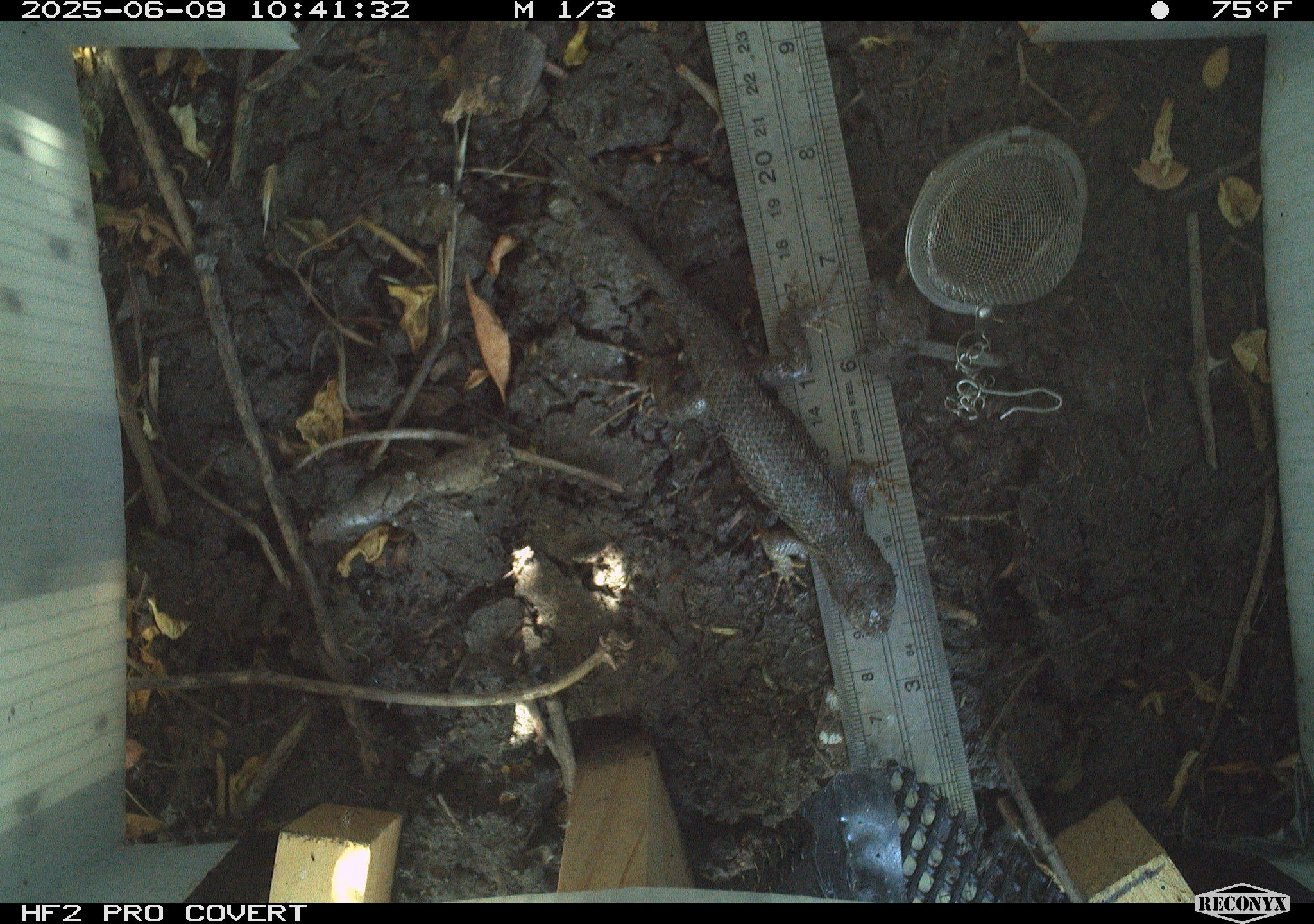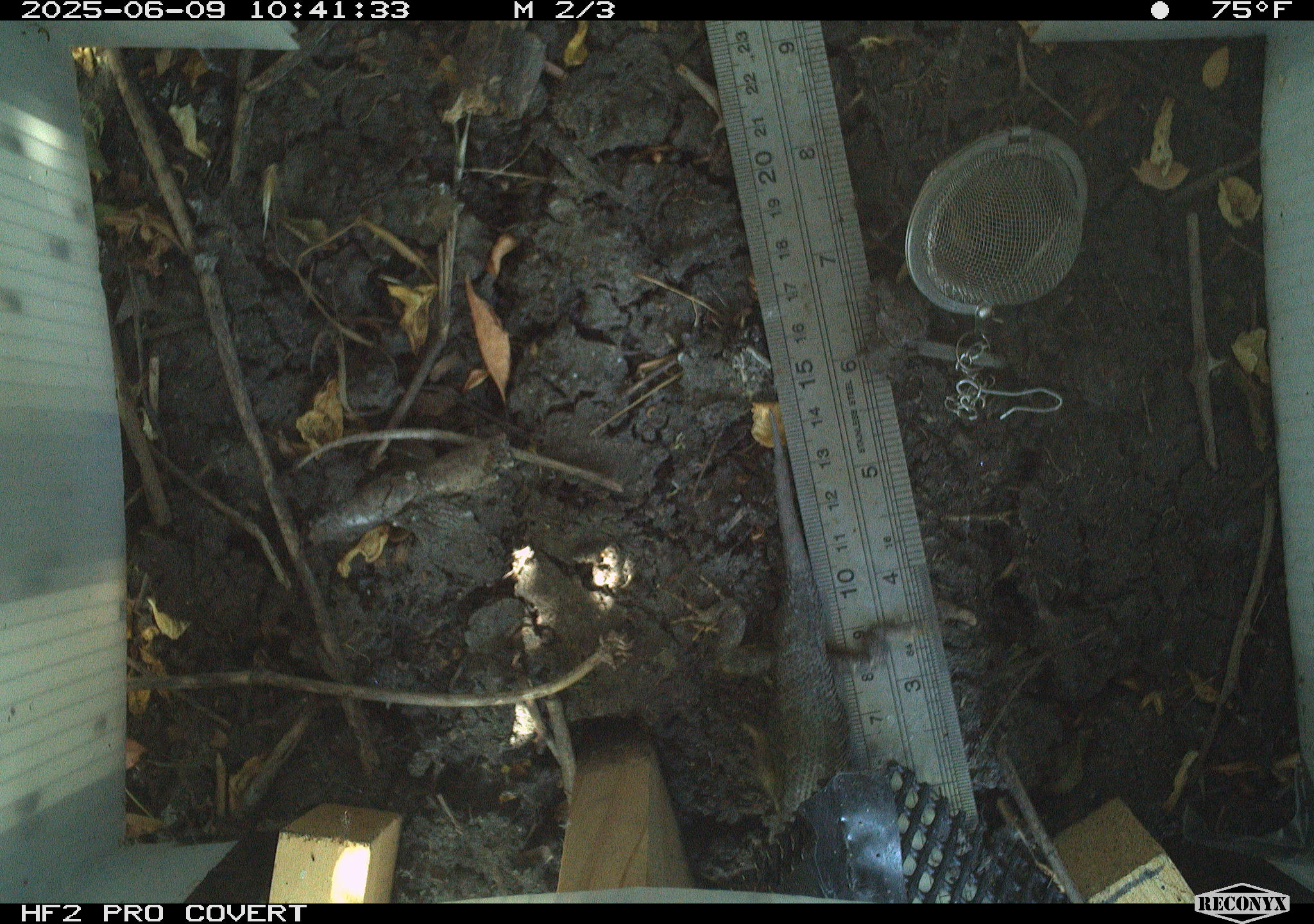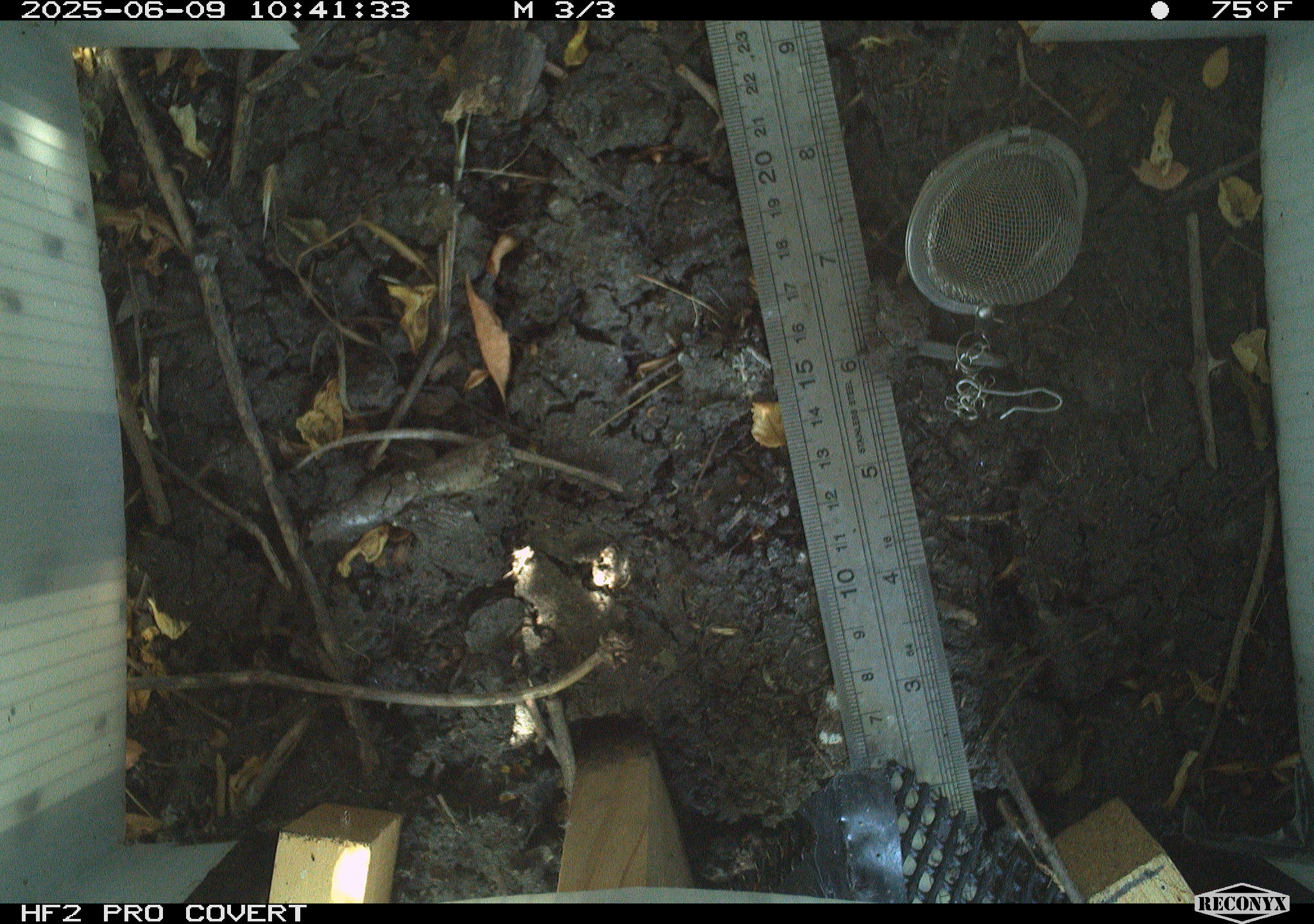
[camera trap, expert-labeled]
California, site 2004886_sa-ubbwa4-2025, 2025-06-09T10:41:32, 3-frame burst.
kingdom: Animalia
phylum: Chordata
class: Reptilia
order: Squamata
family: Phrynosomatidae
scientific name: Phrynosomatidae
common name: north american spiny lizards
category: sceloporus/uta species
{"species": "sceloporus/uta species (north american spiny lizards) (Phrynosomatidae)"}